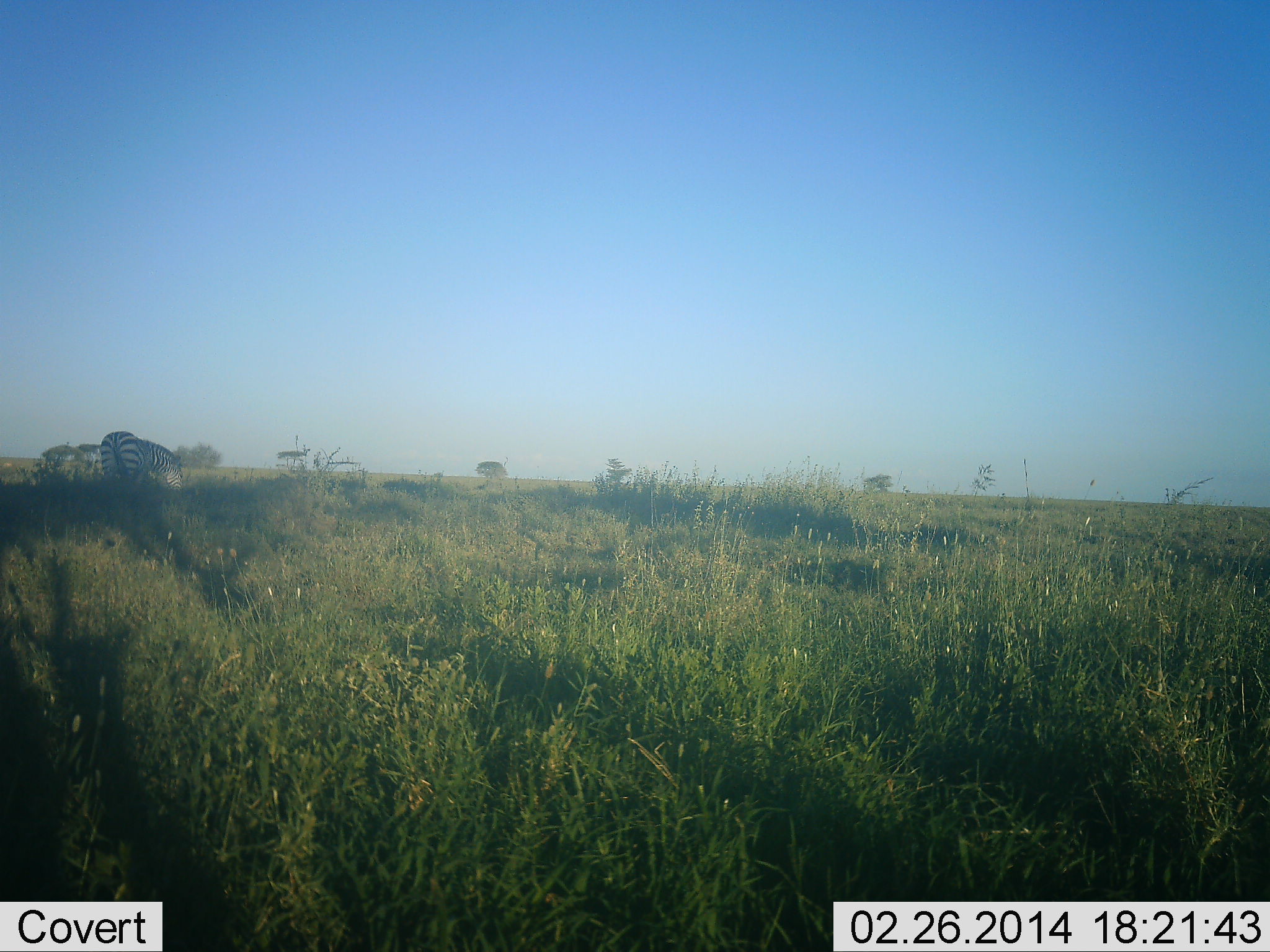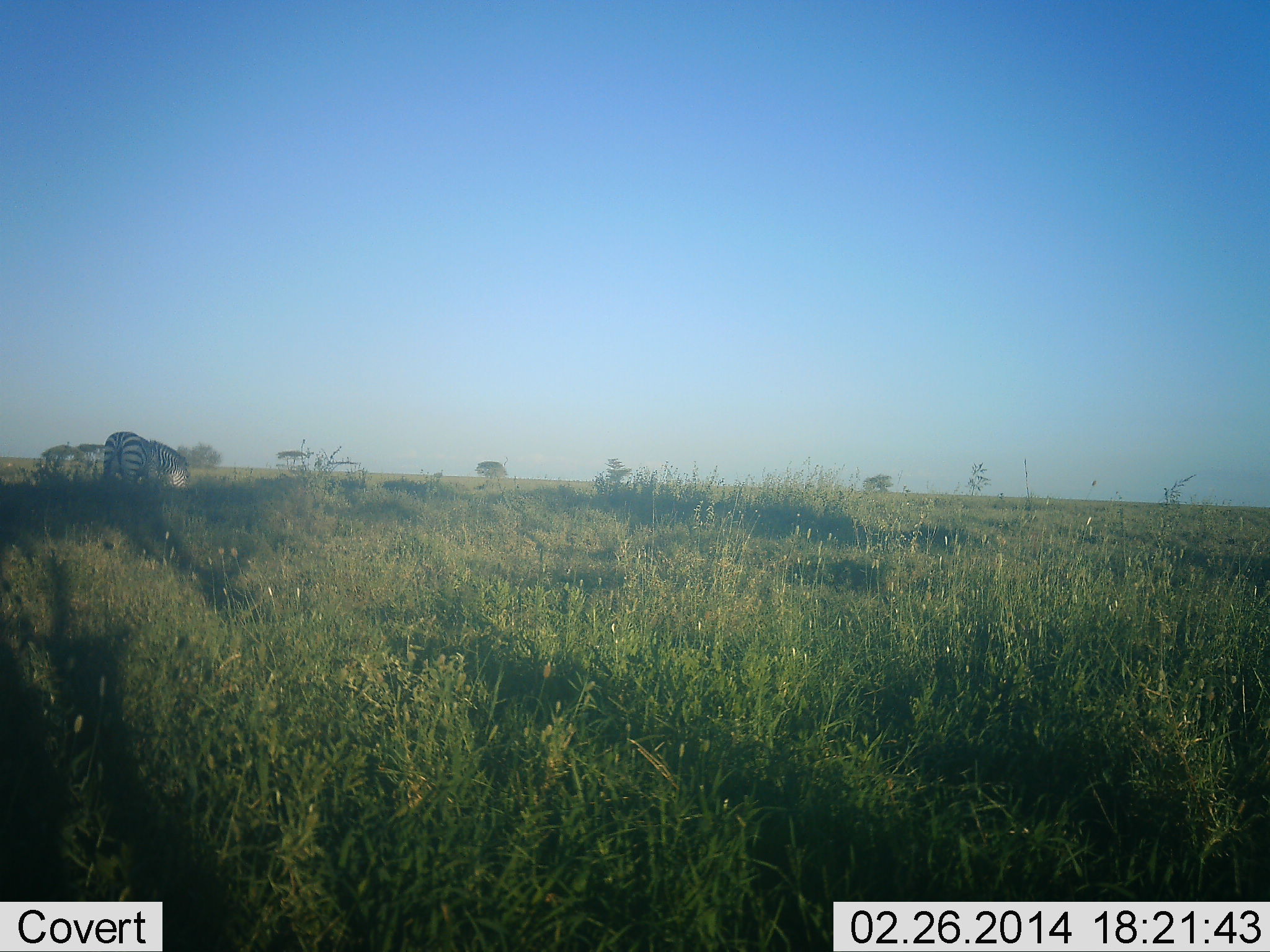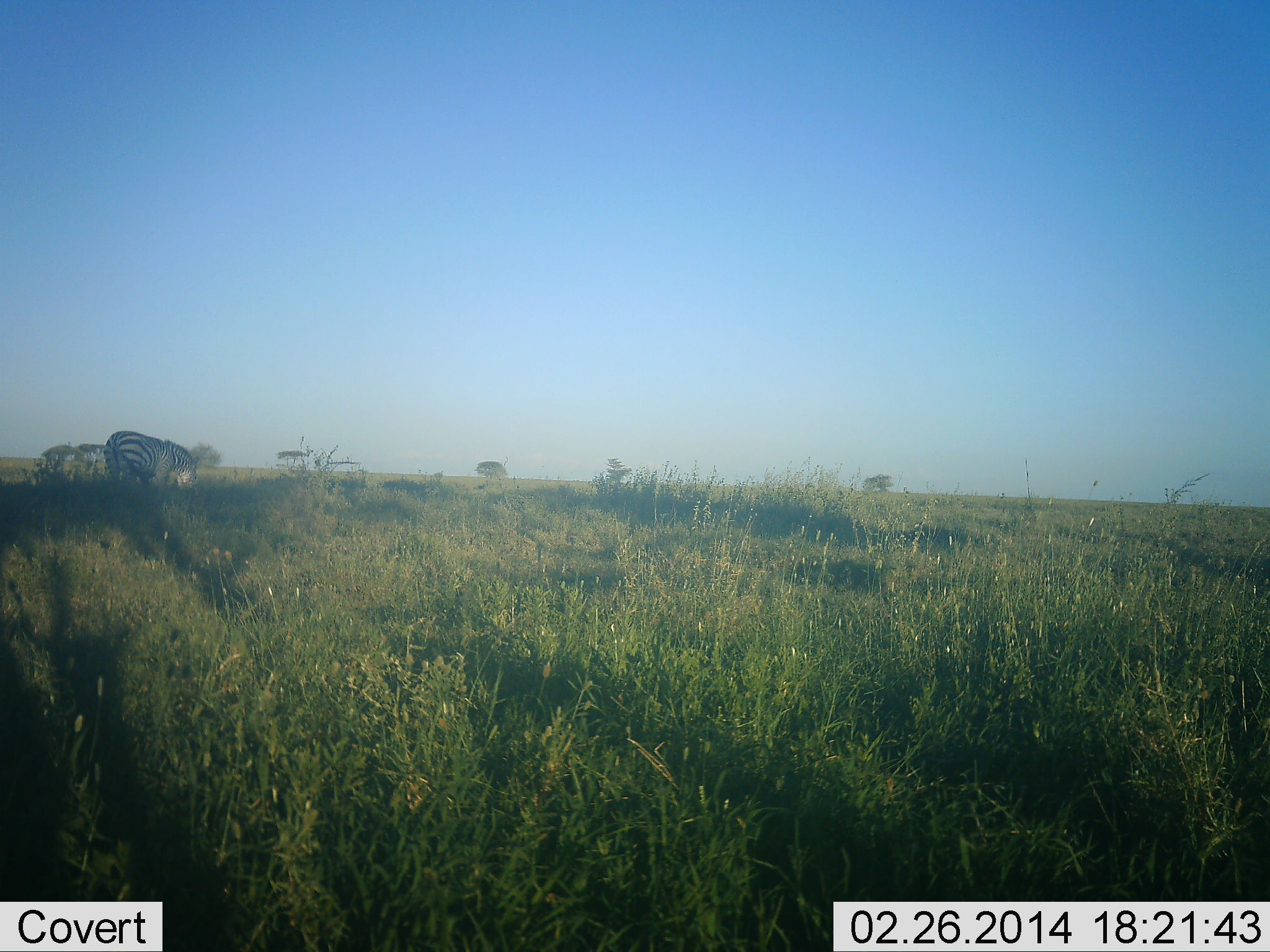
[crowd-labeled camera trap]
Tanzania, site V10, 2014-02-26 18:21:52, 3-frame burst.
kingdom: Animalia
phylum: Chordata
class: Mammalia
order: Perissodactyla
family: Equidae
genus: Equus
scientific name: Equus quagga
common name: plains zebra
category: zebra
Zebra (plains zebra) (Equus quagga), count 1. Behavior (volunteer vote fractions): standing 28%, resting 3%, moving 17%, interacting 0%. Young present (vote fraction): 0%. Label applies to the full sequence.